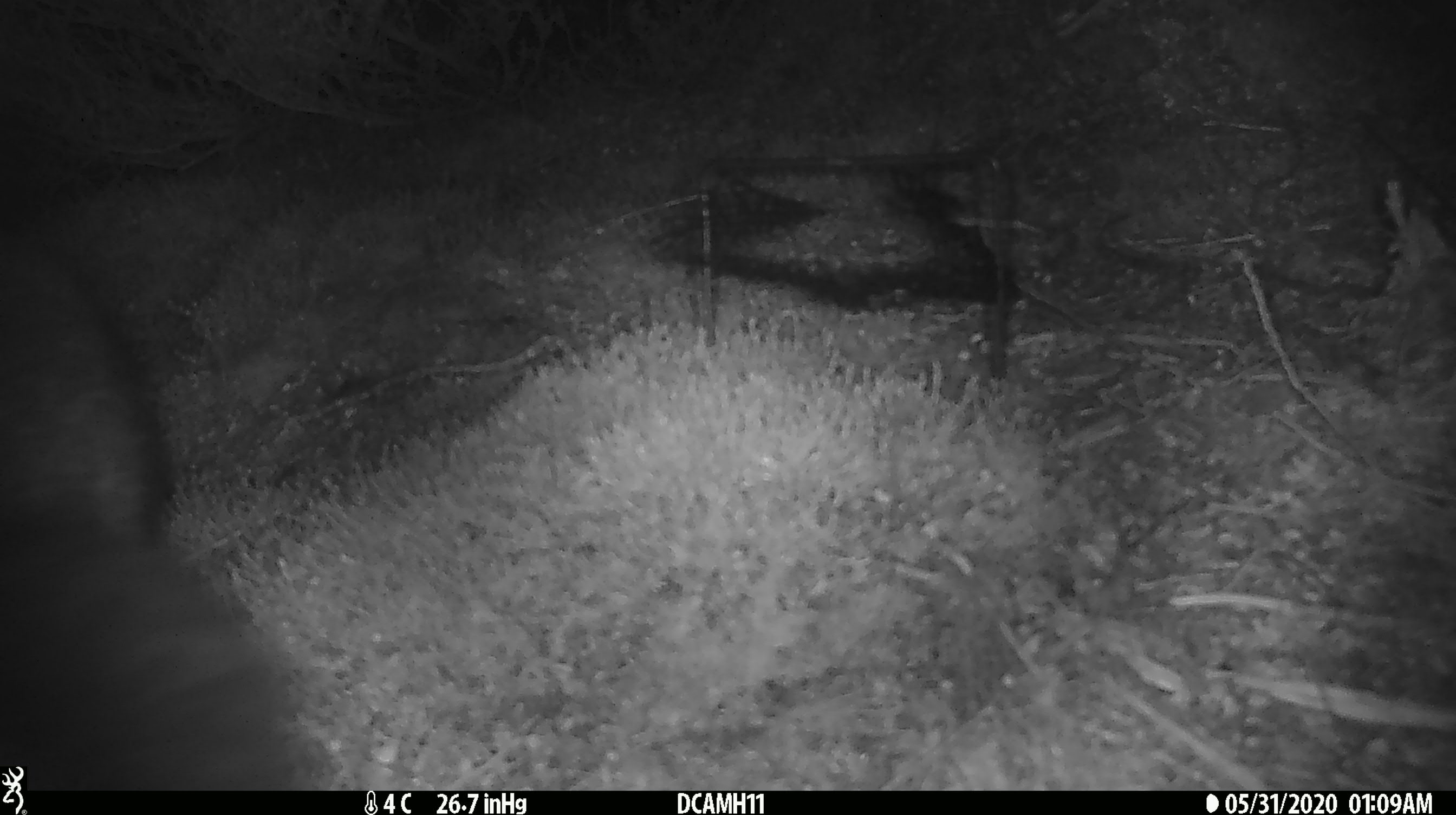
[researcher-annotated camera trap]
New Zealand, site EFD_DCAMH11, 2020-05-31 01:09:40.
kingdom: Animalia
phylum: Chordata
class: Mammalia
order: Diprotodontia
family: Phalangeridae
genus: Trichosurus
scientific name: Trichosurus vulpecula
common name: common brushtail possum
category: possum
Possum (common brushtail possum) (Trichosurus vulpecula).